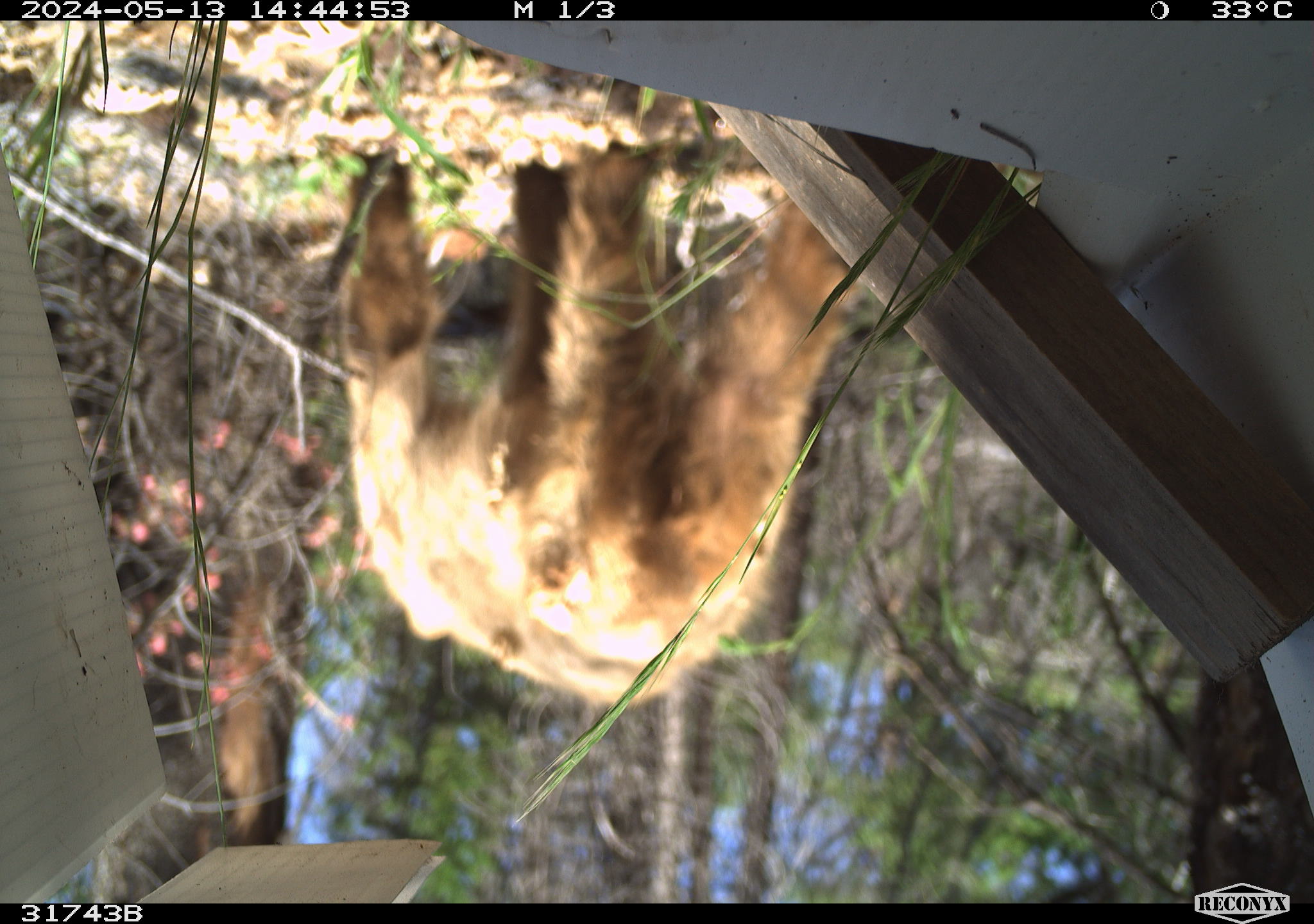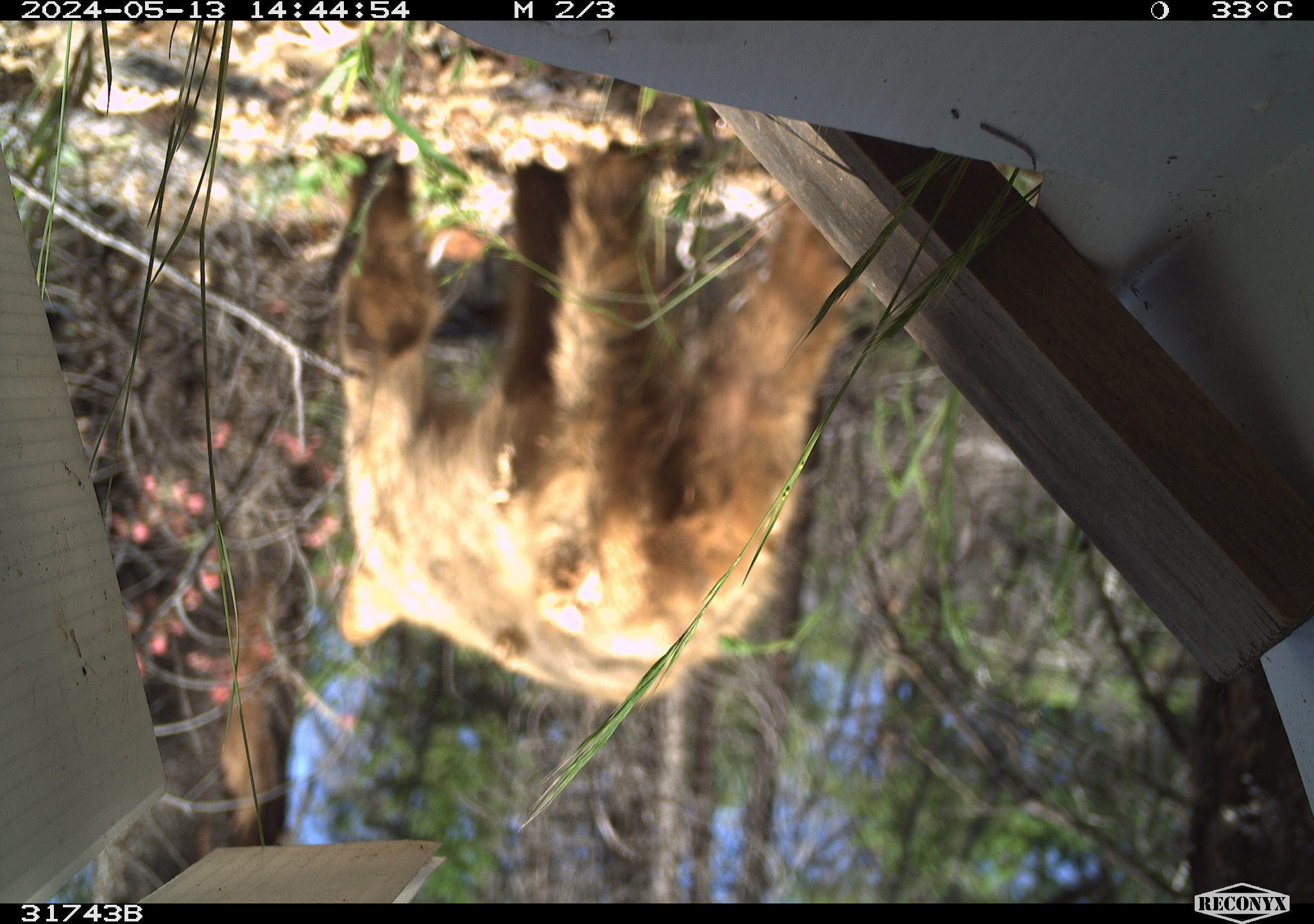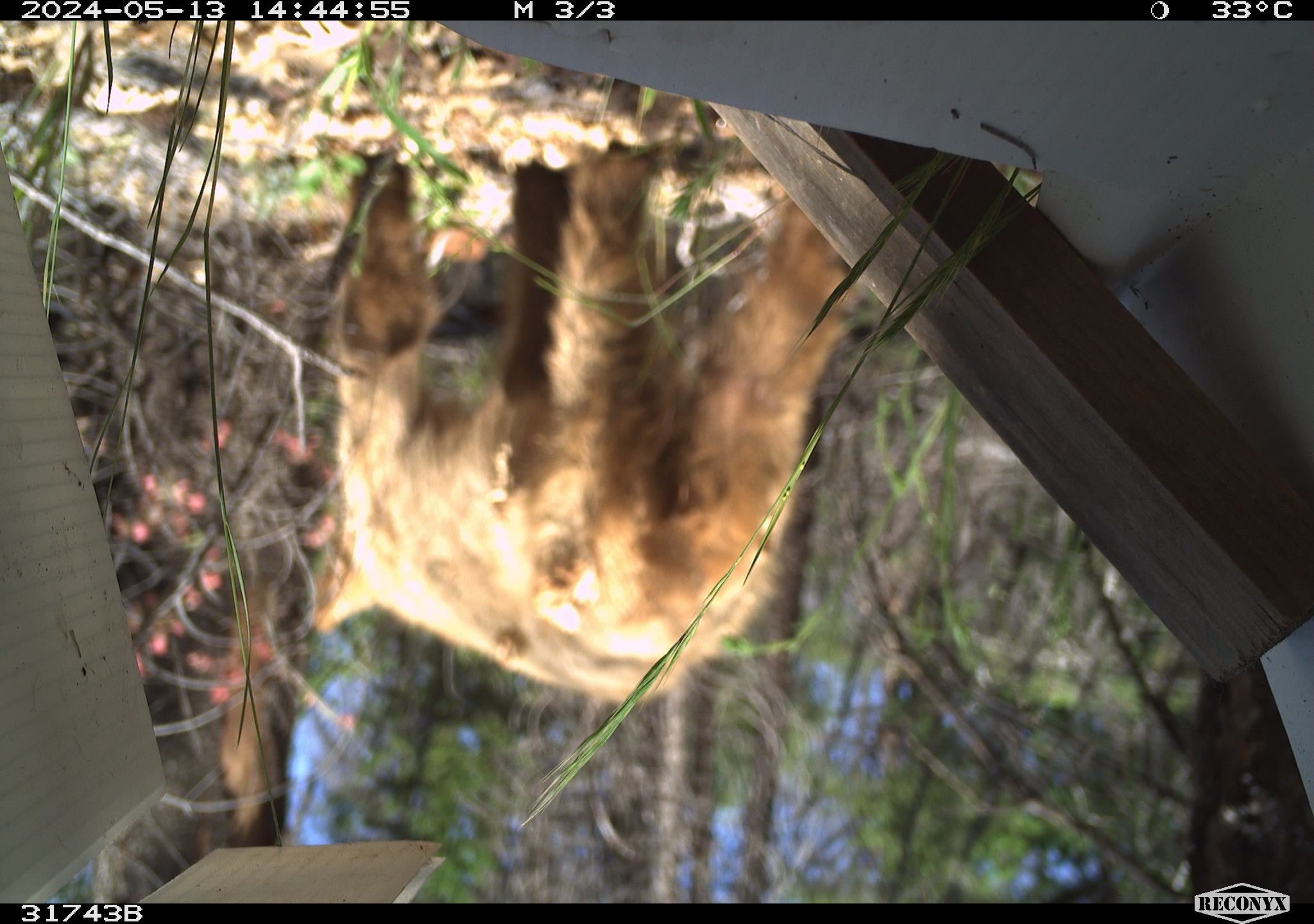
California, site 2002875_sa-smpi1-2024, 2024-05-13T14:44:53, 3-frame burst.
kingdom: Animalia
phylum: Chordata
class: Mammalia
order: Carnivora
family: Ursidae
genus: Ursus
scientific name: Ursus americanus americanus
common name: american black bear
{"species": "american black bear (Ursus americanus americanus)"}